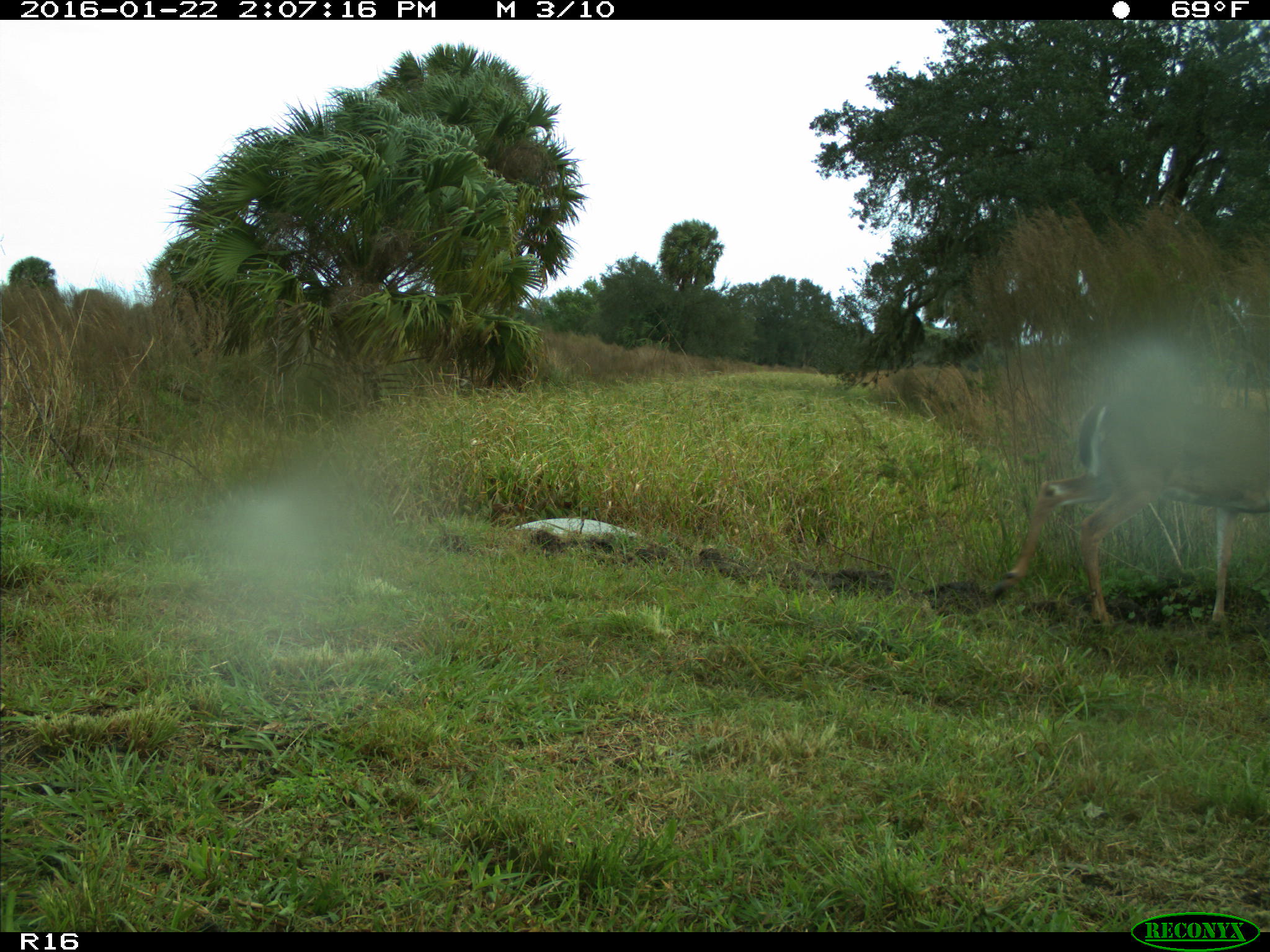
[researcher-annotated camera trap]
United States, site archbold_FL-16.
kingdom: Animalia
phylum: Chordata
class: Mammalia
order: Artiodactyla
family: Cervidae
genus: Odocoileus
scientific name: Odocoileus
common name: deer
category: unidentified deer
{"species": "unidentified deer (deer) (Odocoileus)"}